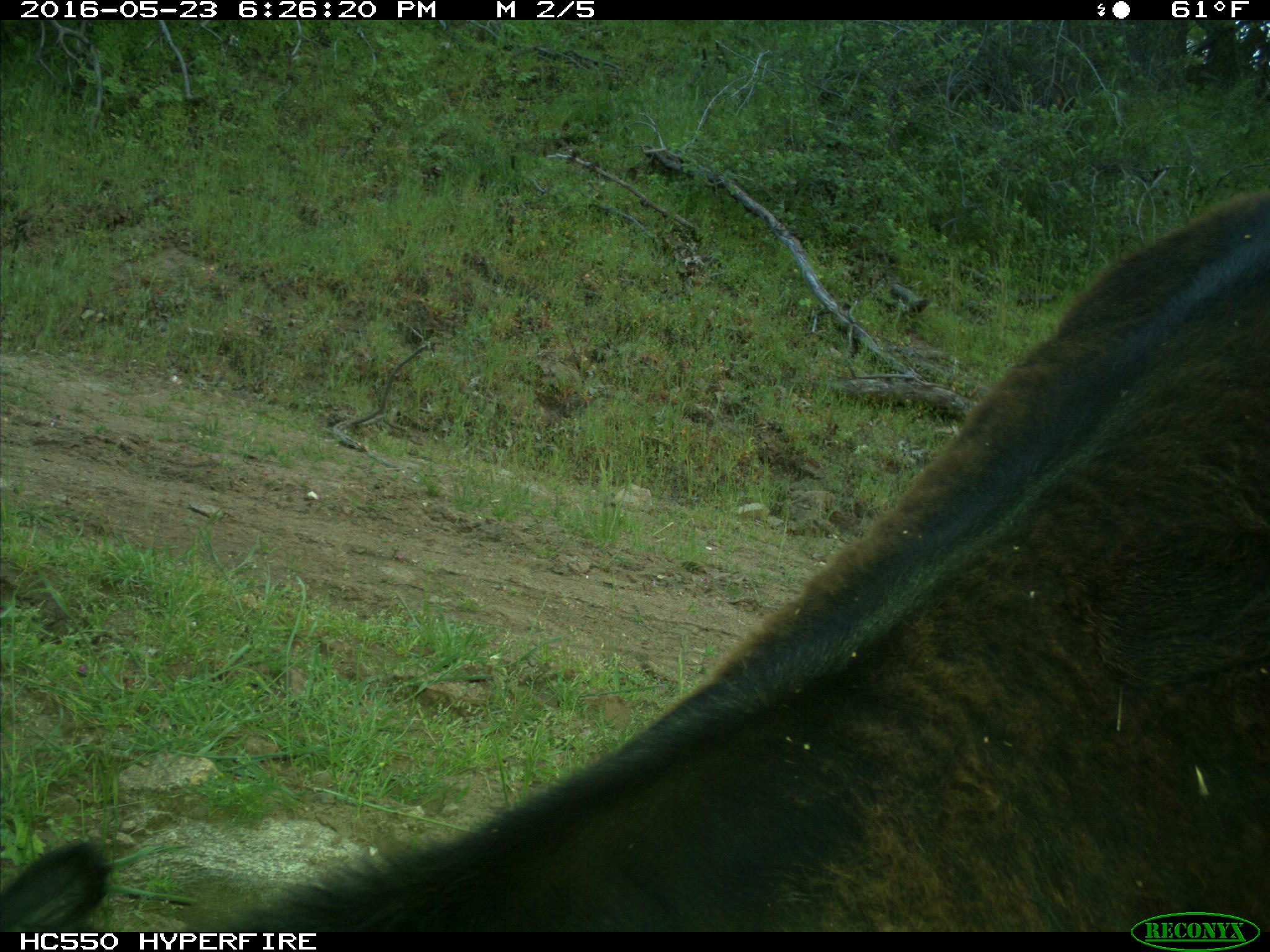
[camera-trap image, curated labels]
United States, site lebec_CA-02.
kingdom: Animalia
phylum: Chordata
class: Mammalia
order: Artiodactyla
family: Bovidae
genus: Bos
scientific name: Bos taurus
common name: domestic cow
Bos taurus (domestic cow).